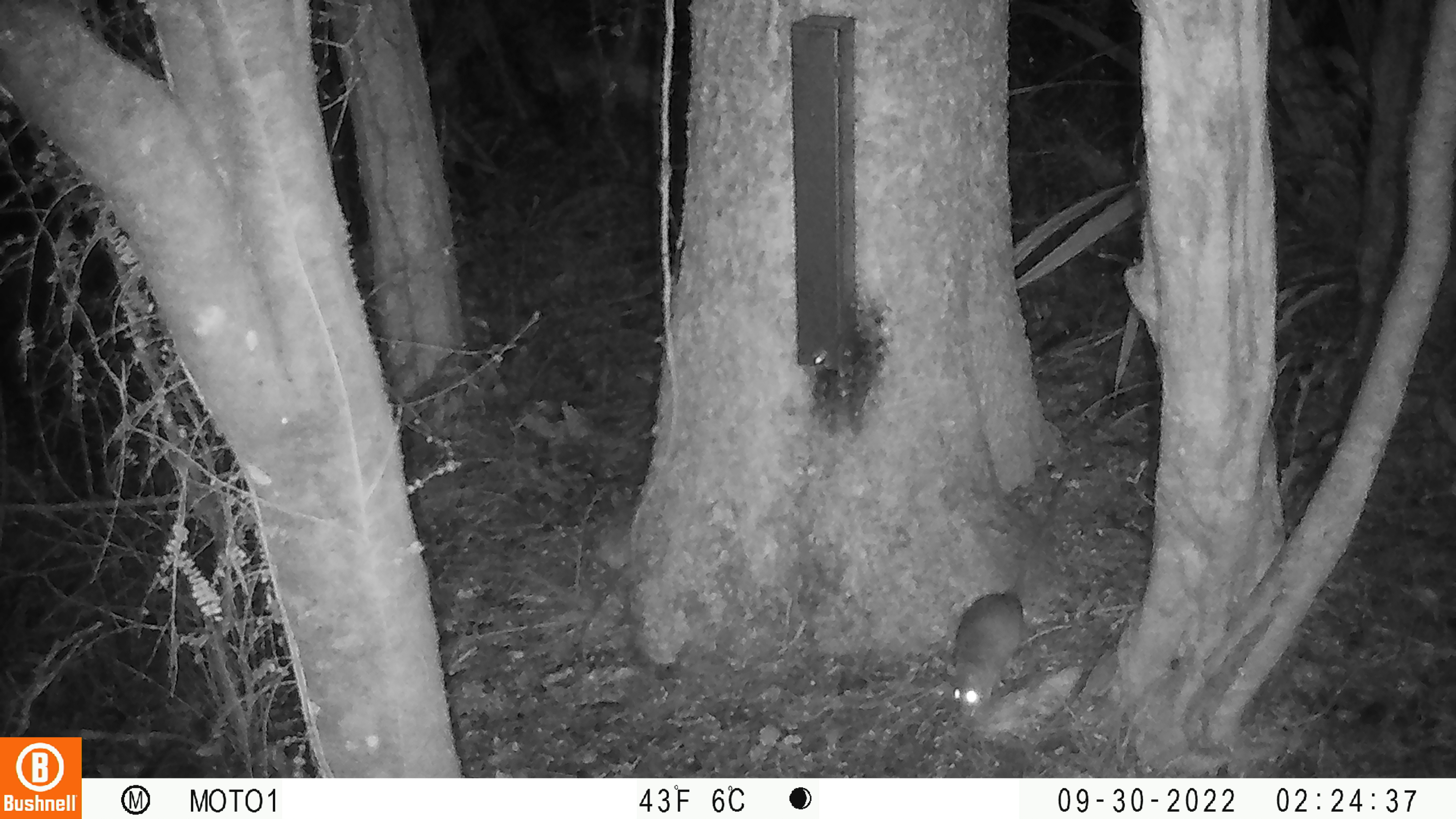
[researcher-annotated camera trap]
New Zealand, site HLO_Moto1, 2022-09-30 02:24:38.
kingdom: Animalia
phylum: Chordata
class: Mammalia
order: Rodentia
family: Muridae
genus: Rattus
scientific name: Rattus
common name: rat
Rat (Rattus).